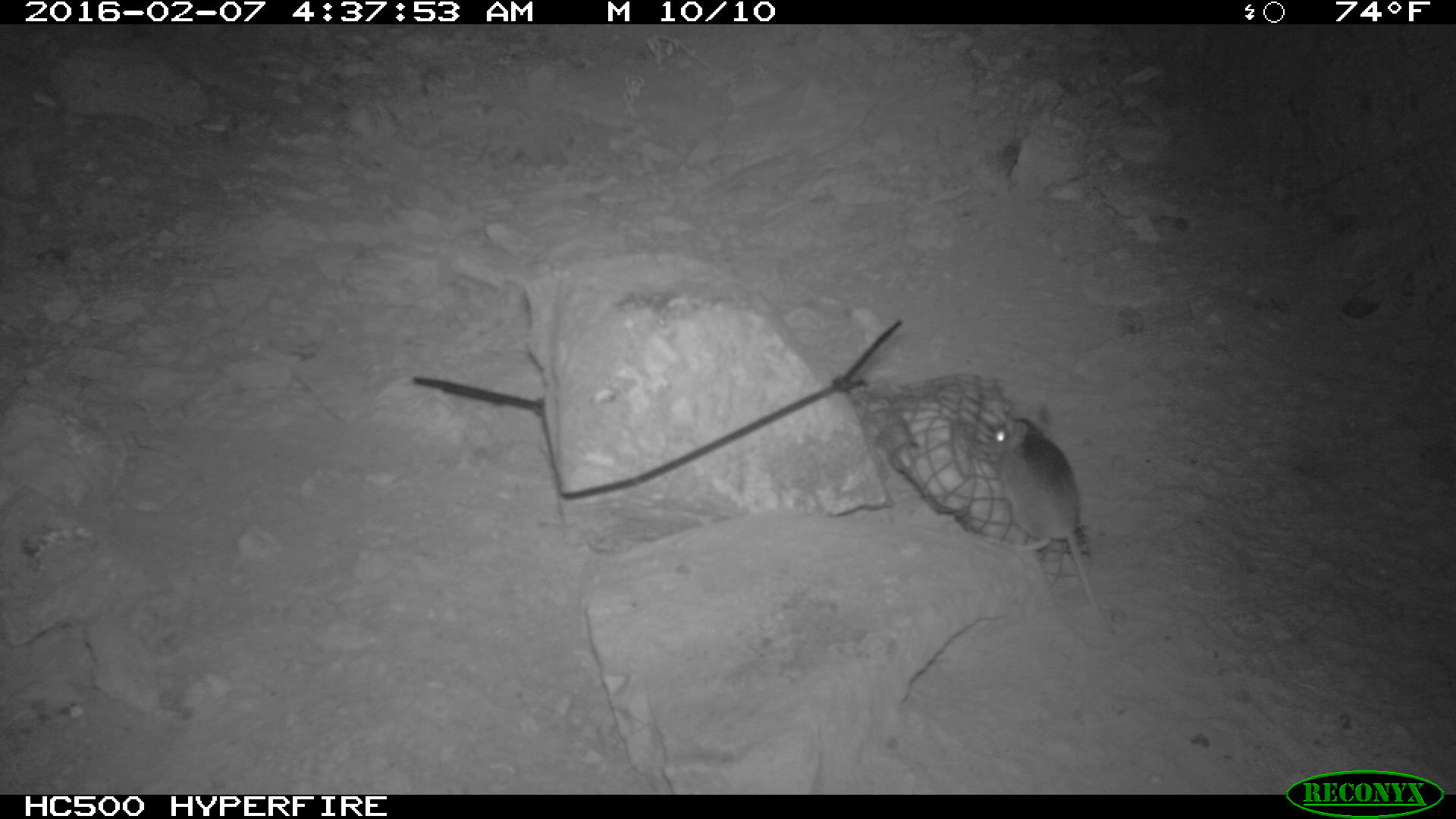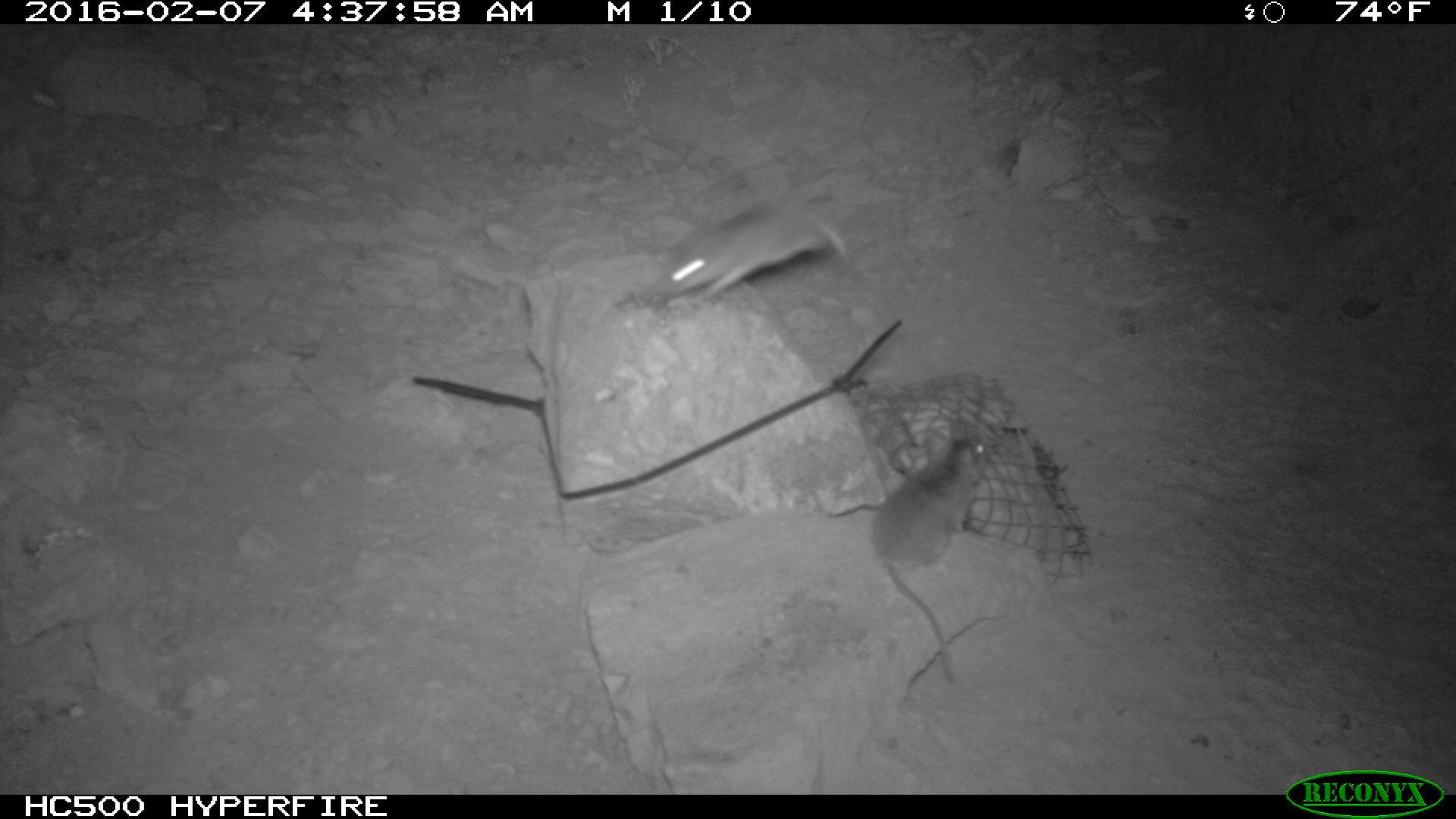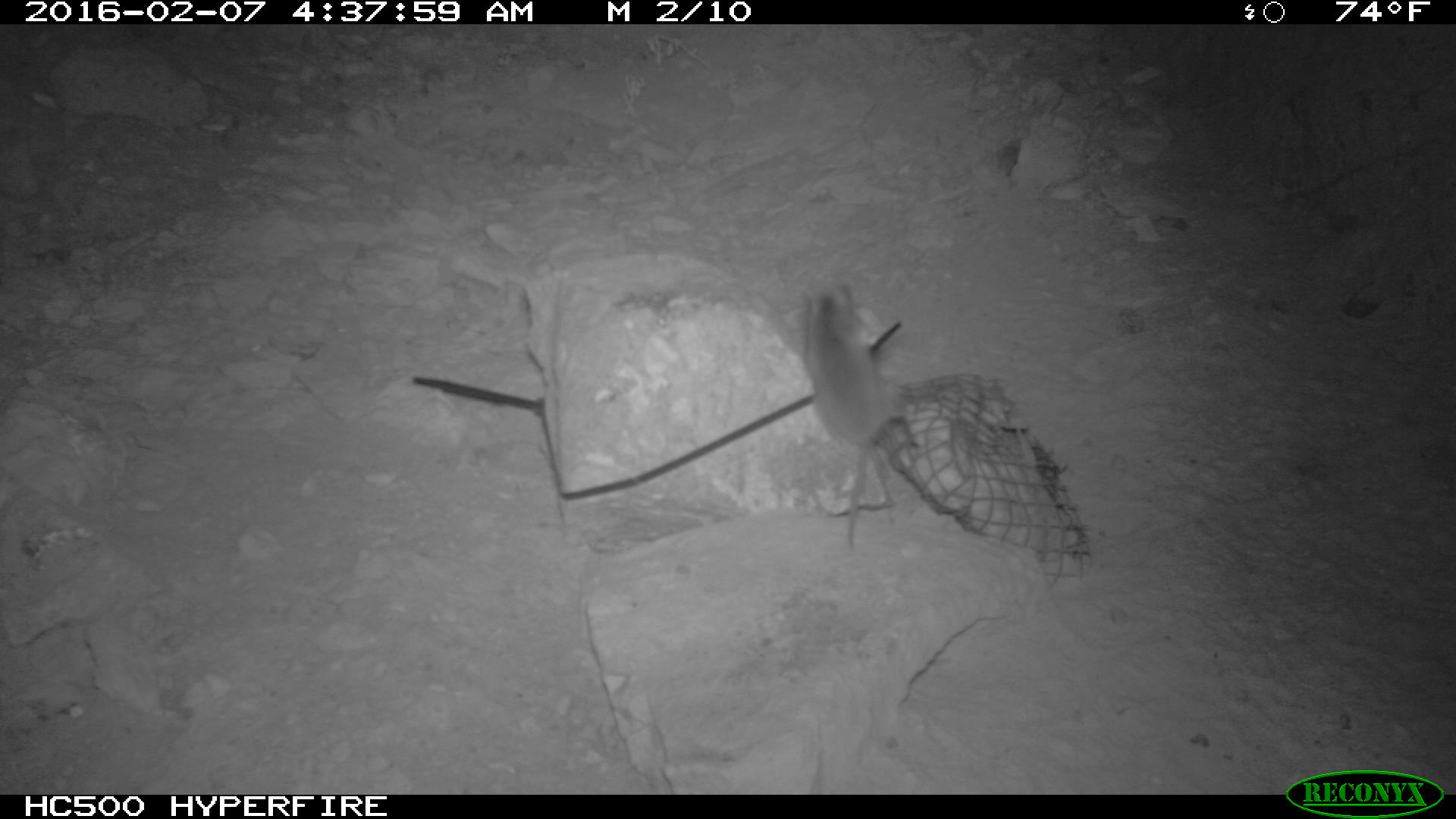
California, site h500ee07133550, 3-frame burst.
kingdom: Animalia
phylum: Chordata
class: Mammalia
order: Rodentia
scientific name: Rodentia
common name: rodent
Rodent (Rodentia).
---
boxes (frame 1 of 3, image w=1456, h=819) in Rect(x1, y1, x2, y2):
rodent: Rect(983, 402, 1112, 632)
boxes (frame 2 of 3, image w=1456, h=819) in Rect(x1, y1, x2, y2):
rodent: Rect(870, 429, 990, 685); Rect(653, 192, 846, 305)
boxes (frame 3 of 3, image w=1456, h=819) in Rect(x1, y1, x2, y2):
rodent: Rect(796, 278, 894, 548)